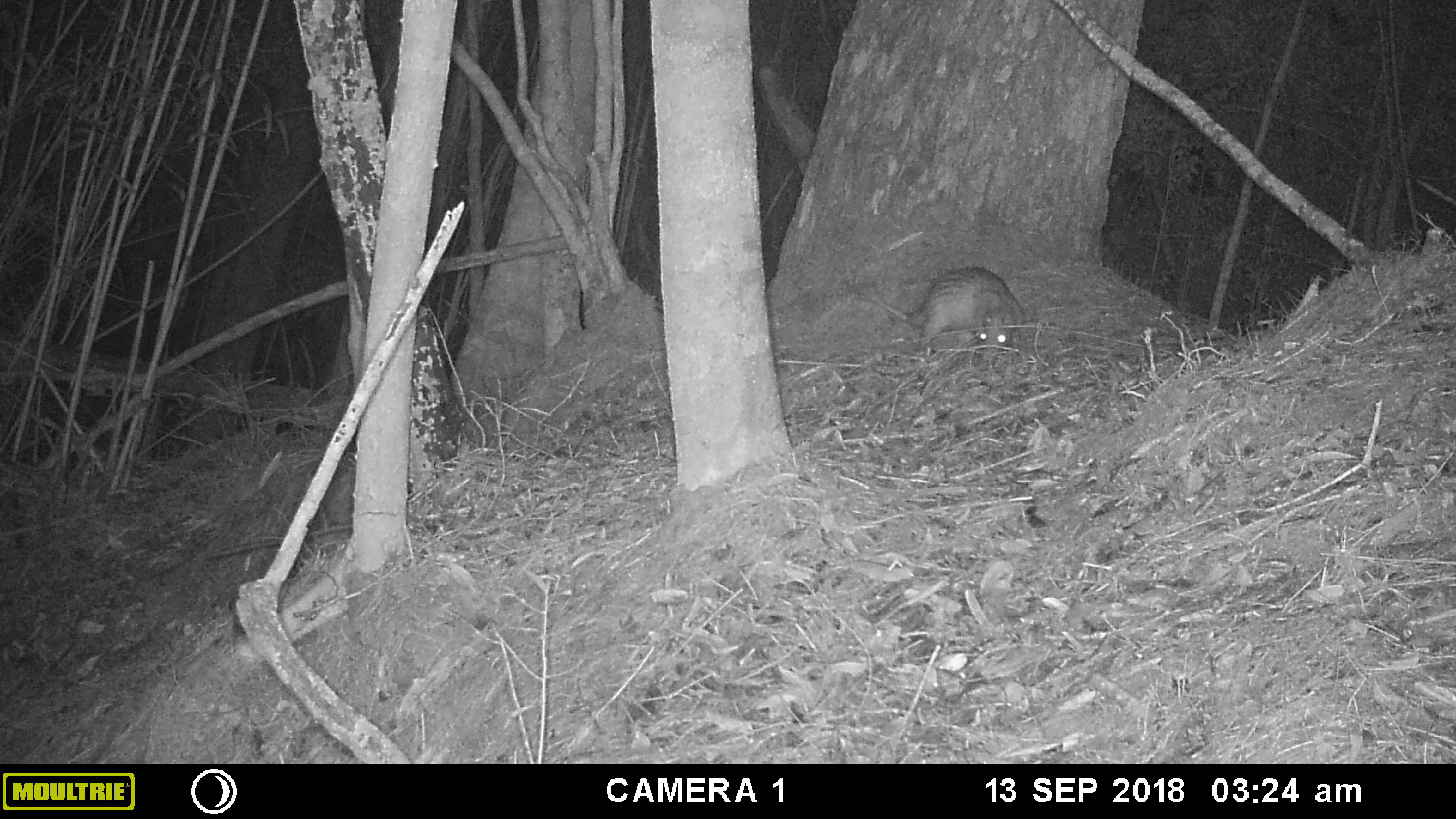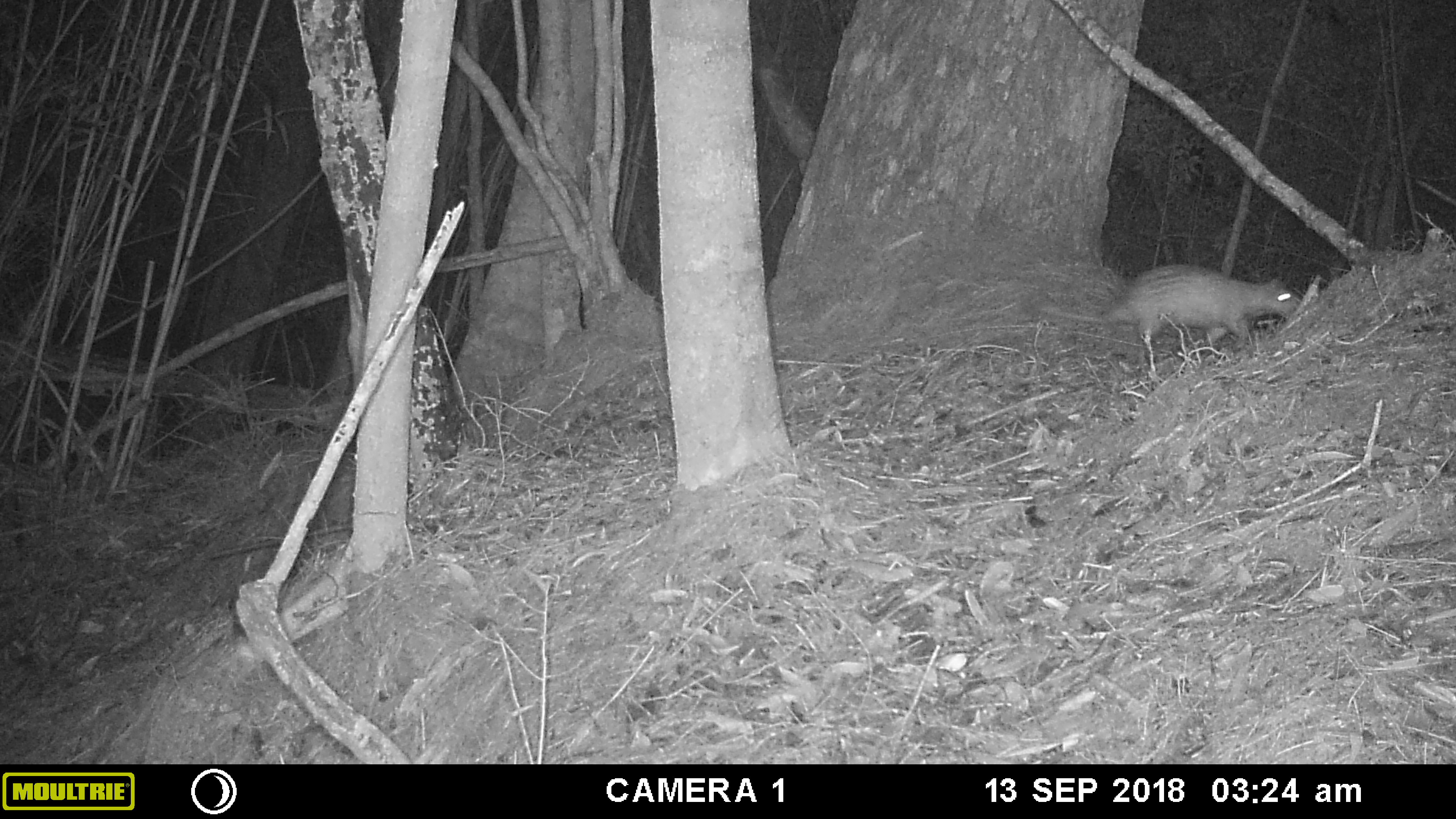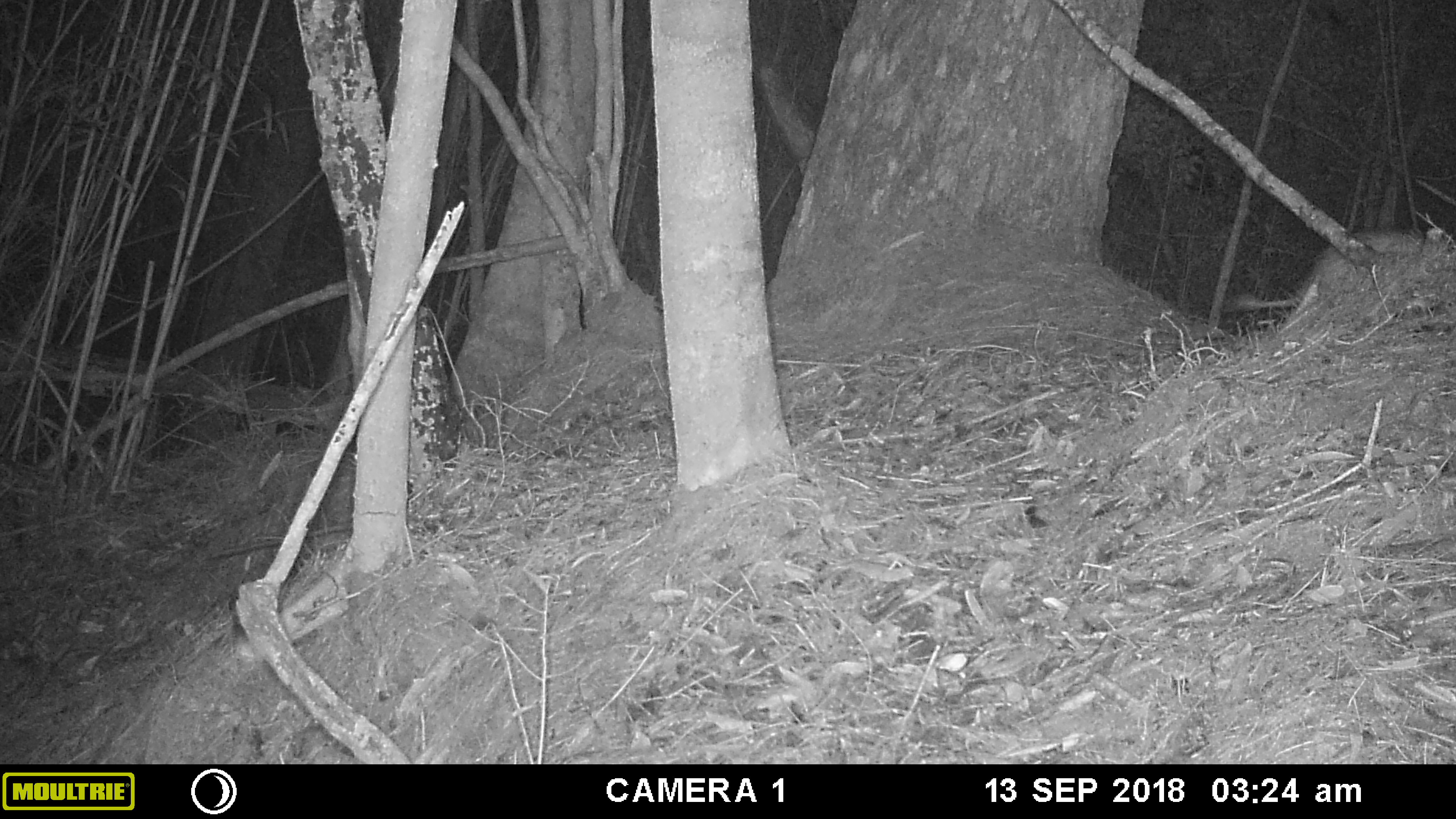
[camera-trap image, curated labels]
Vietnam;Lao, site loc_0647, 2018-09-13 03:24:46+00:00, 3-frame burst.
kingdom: Animalia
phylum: Chordata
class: Mammalia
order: Rodentia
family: Hystricidae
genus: Atherurus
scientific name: Atherurus macrourus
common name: asiatic brush-tailed porcupine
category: asiatic brush tailed porcupine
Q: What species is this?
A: Asiatic brush tailed porcupine (asiatic brush-tailed porcupine) (Atherurus macrourus).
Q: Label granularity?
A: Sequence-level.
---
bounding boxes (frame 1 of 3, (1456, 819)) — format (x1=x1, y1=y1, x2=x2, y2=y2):
asiatic brush tailed porcupine: (x1=862, y1=266, x2=1026, y2=360)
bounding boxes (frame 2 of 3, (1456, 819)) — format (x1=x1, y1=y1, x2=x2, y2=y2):
asiatic brush tailed porcupine: (x1=1039, y1=264, x2=1301, y2=366)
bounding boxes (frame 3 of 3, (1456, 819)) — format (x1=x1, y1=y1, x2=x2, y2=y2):
asiatic brush tailed porcupine: (x1=1222, y1=226, x2=1425, y2=313)